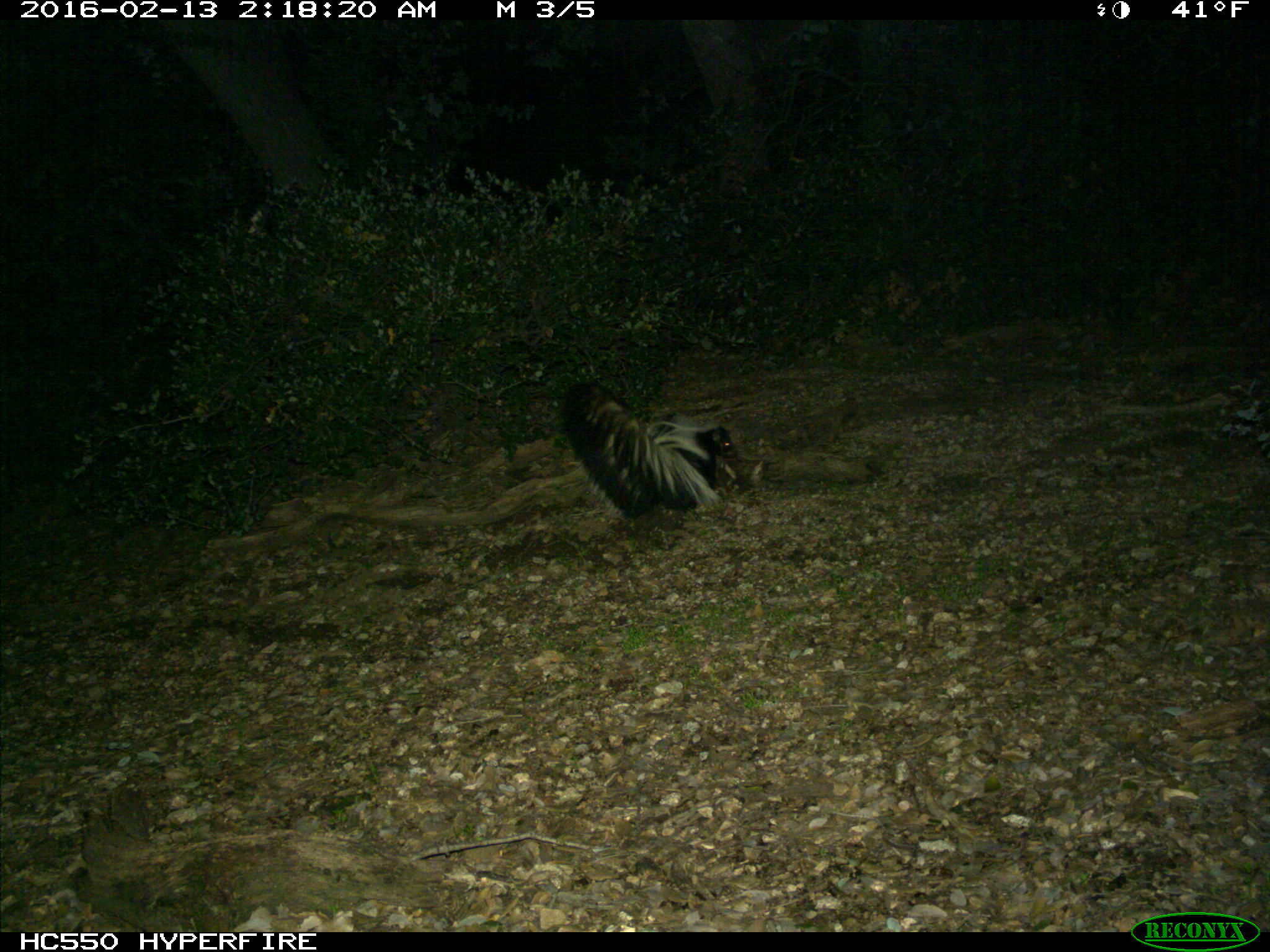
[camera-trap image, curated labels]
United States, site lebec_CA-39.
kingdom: Animalia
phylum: Chordata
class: Mammalia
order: Carnivora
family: Mephitidae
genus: Mephitis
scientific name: Mephitis mephitis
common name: striped skunk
Mephitis mephitis (striped skunk).